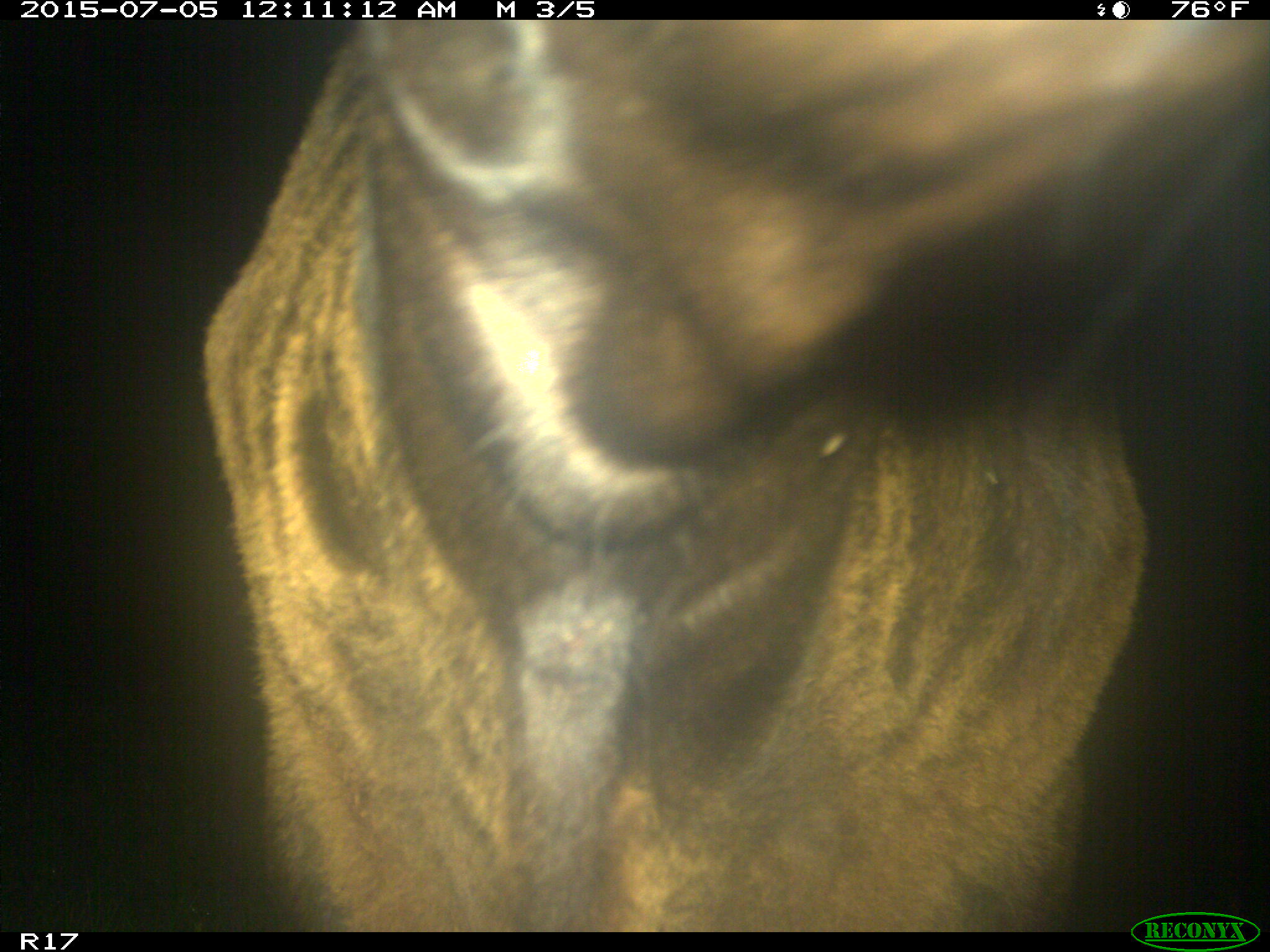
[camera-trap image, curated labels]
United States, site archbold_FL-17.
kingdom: Animalia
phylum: Chordata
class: Mammalia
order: Artiodactyla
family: Bovidae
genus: Bos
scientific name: Bos taurus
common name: domestic cow